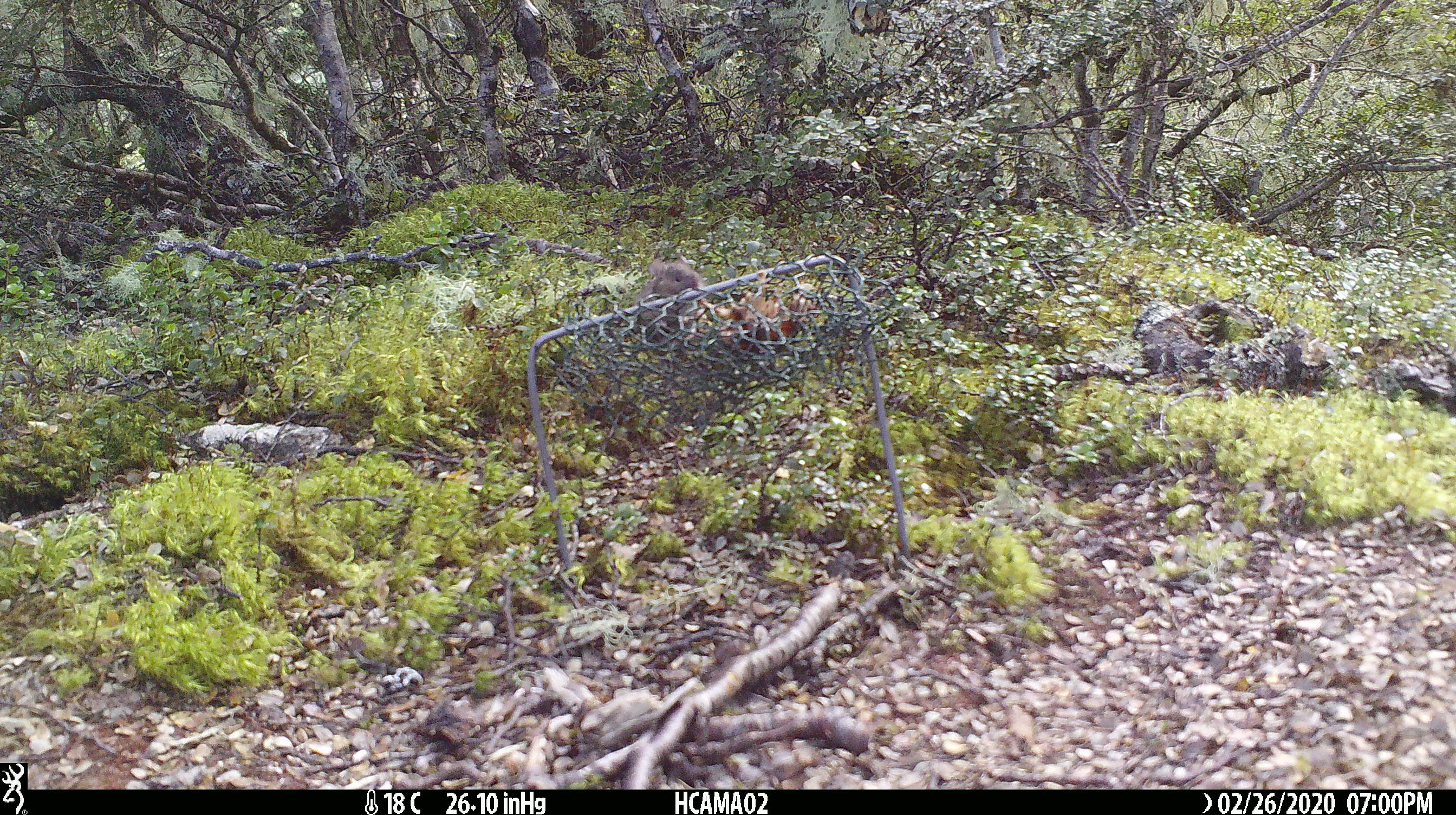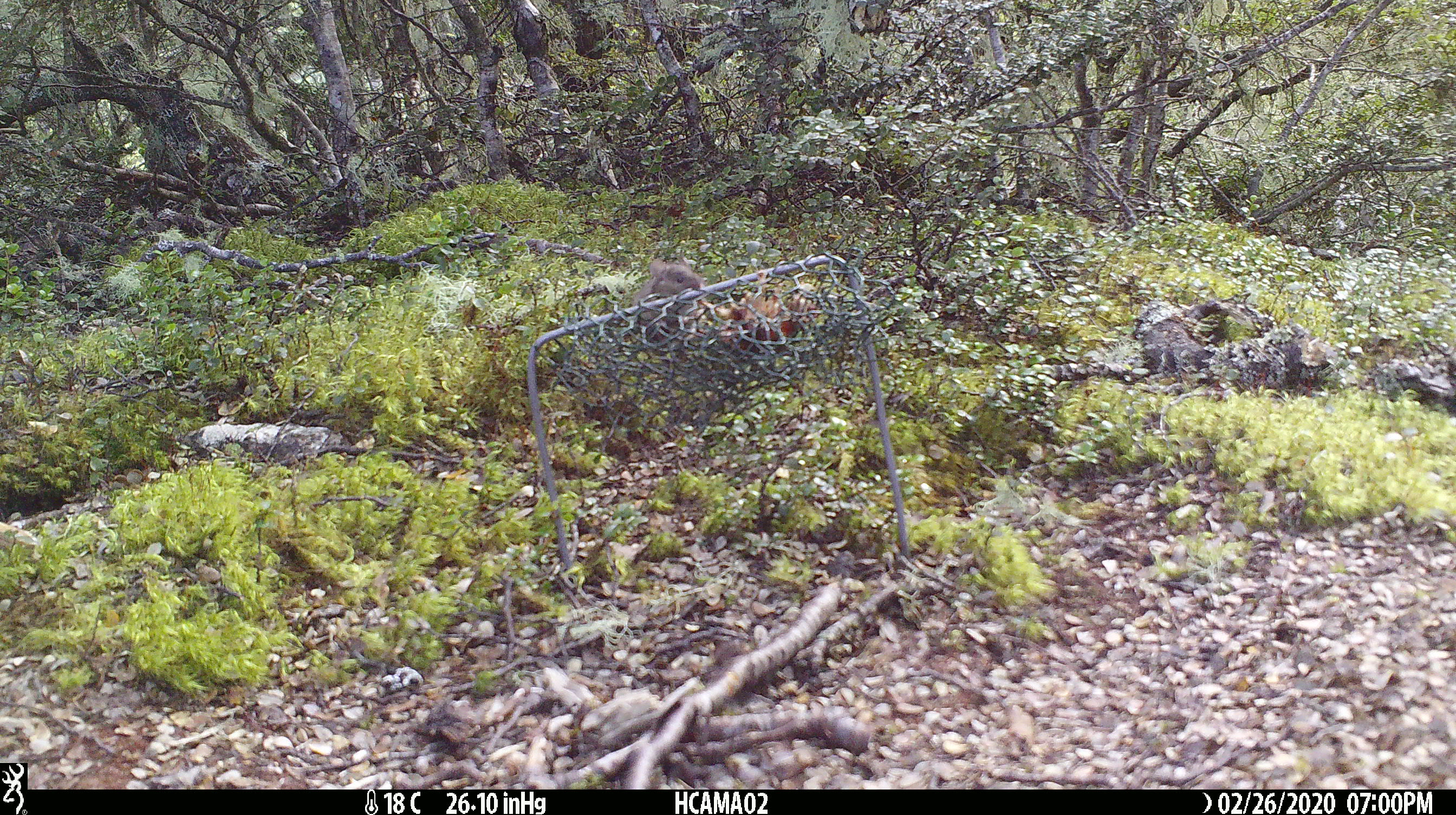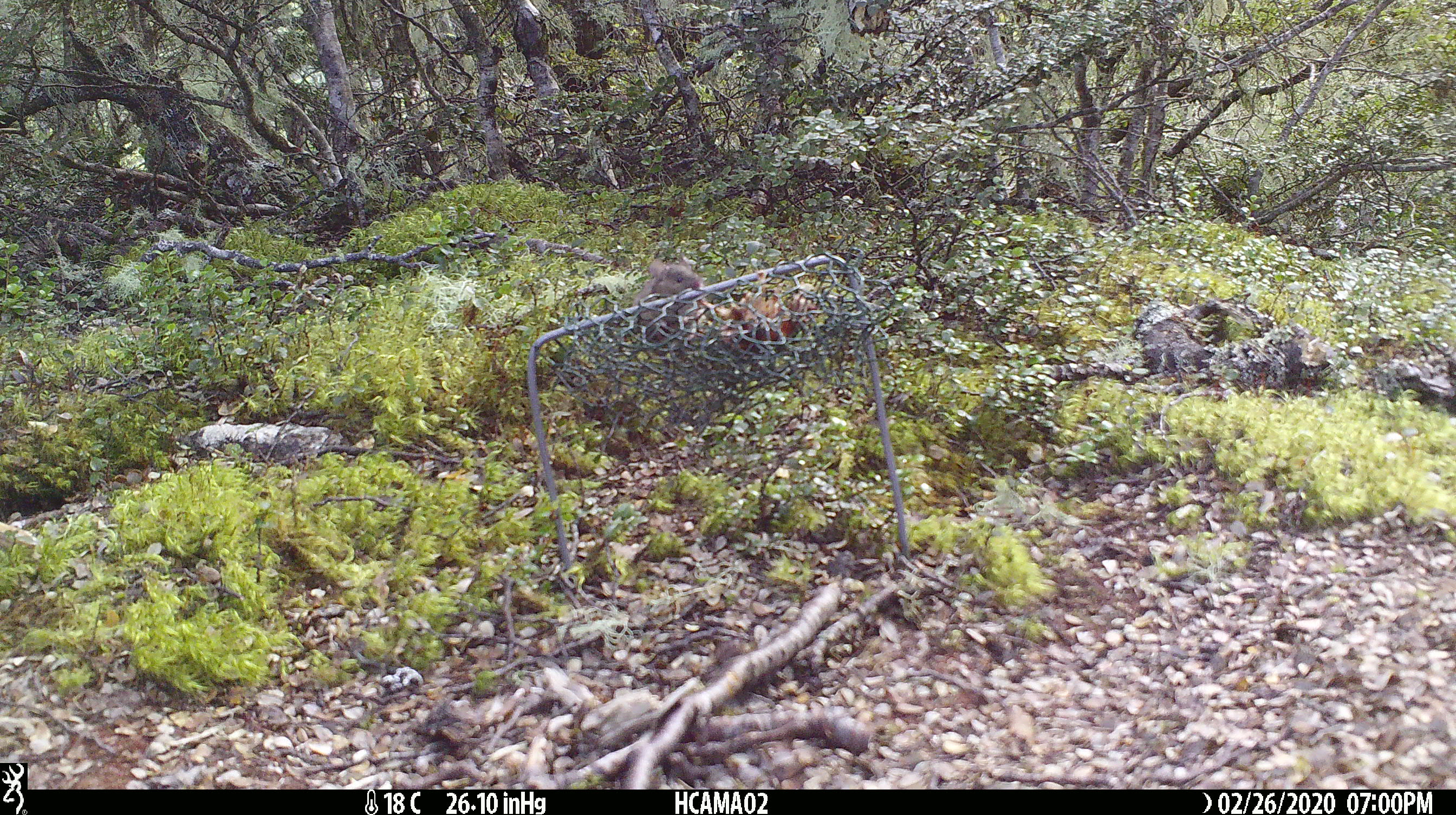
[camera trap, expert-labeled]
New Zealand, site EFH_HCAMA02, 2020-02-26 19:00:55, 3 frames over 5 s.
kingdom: Animalia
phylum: Chordata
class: Mammalia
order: Rodentia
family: Muridae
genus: Mus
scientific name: Mus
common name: mouse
Mouse (Mus).